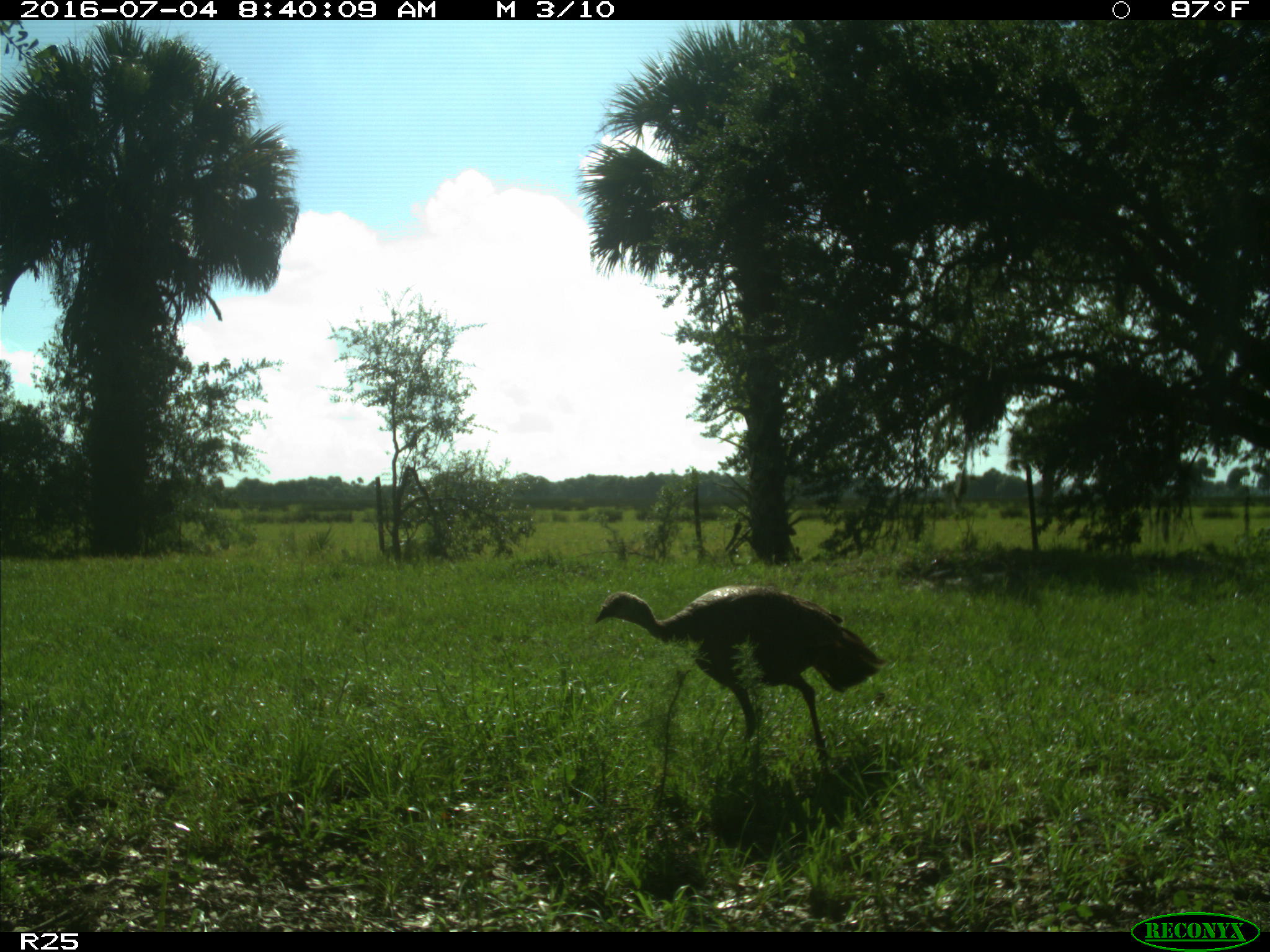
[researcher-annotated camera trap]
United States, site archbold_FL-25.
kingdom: Animalia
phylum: Chordata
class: Aves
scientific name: Aves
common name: birds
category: unidentified bird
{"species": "unidentified bird (birds) (Aves)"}